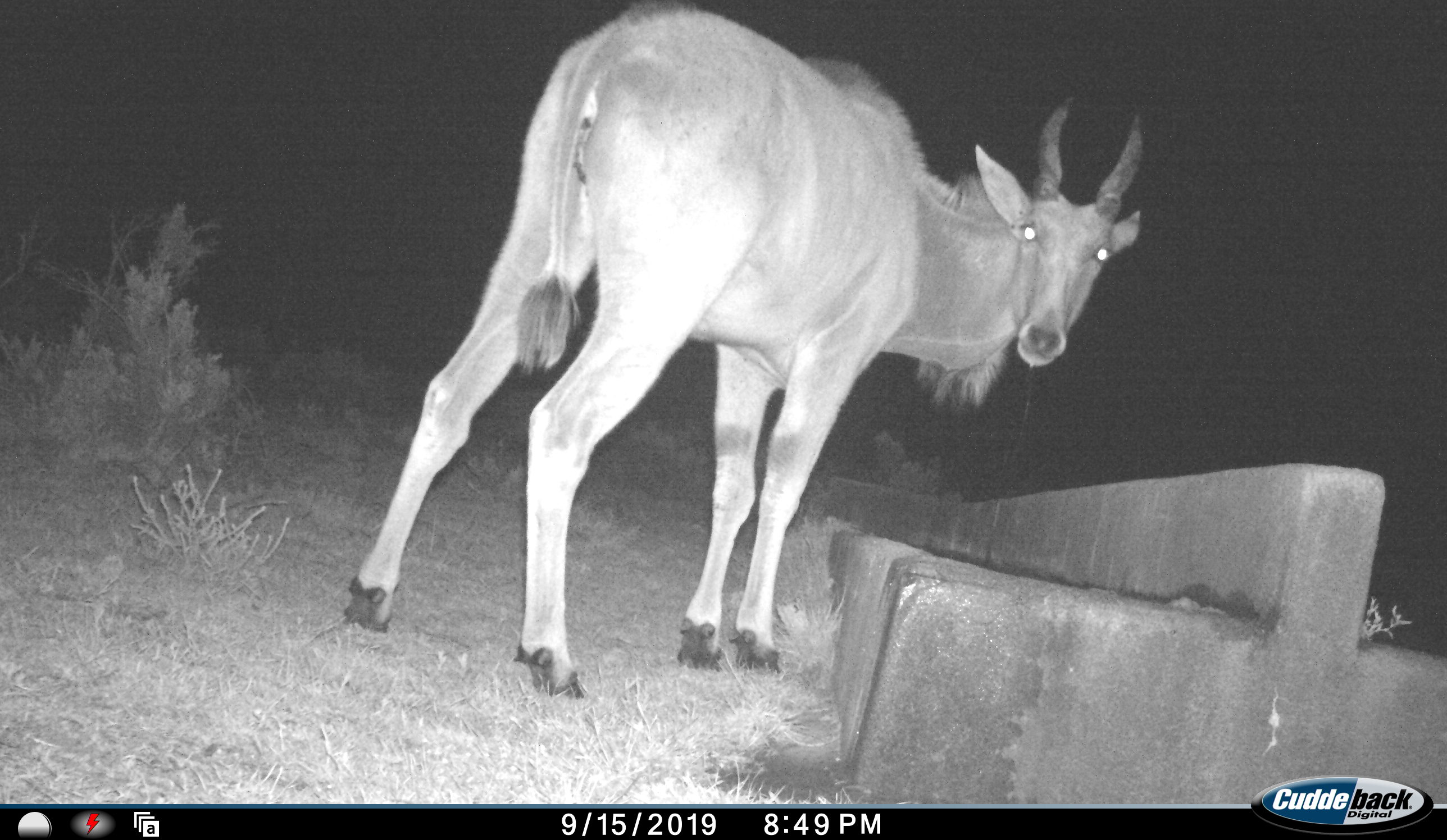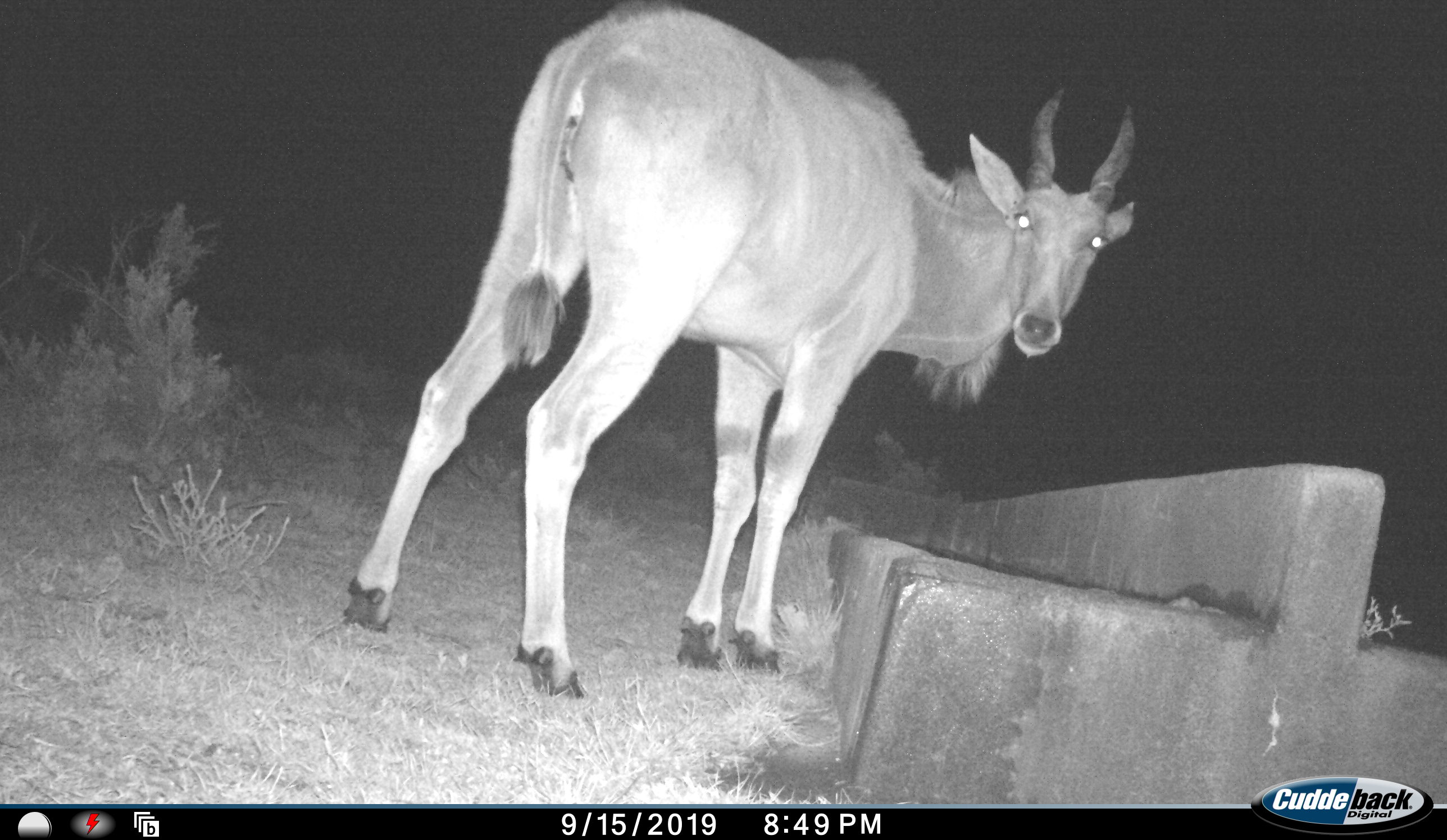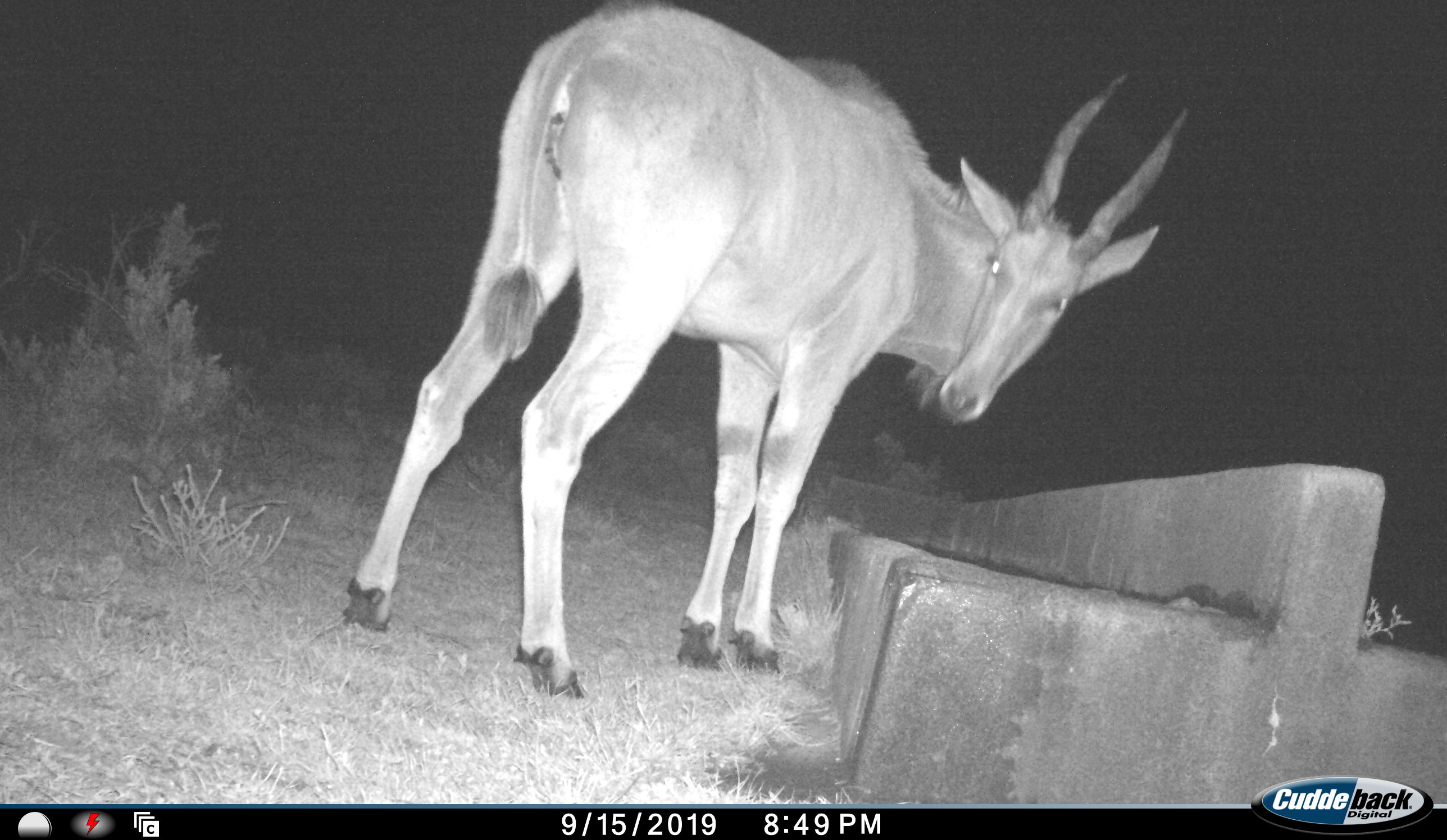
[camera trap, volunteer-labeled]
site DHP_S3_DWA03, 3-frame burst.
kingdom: Animalia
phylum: Chordata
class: Mammalia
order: Artiodactyla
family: Bovidae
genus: Tragelaphus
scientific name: Tragelaphus oryx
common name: eland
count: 1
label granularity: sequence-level